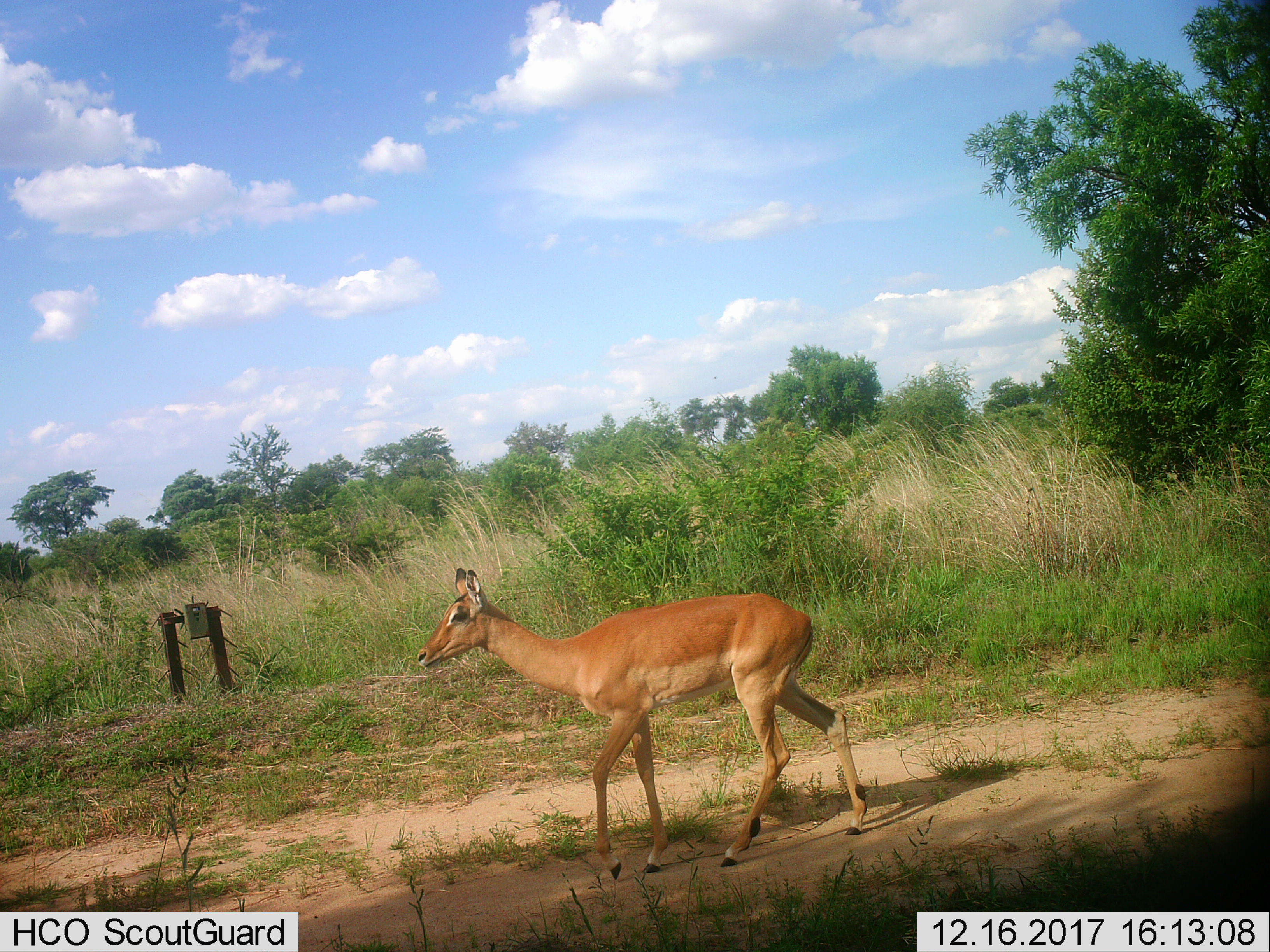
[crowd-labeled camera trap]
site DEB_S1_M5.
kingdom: Animalia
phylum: Chordata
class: Mammalia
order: Artiodactyla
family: Bovidae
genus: Aepyceros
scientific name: Aepyceros melampus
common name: impala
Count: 1.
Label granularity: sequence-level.